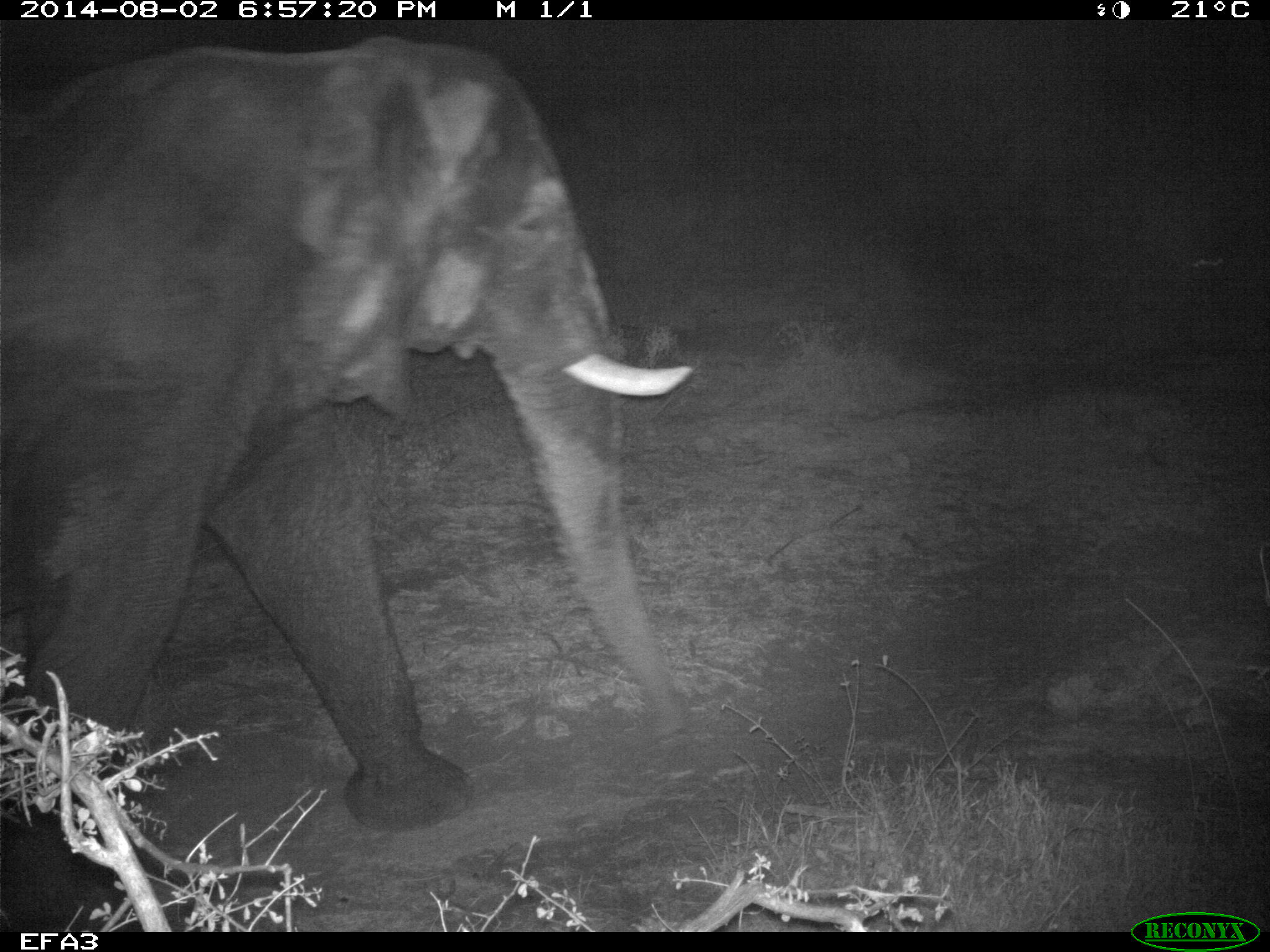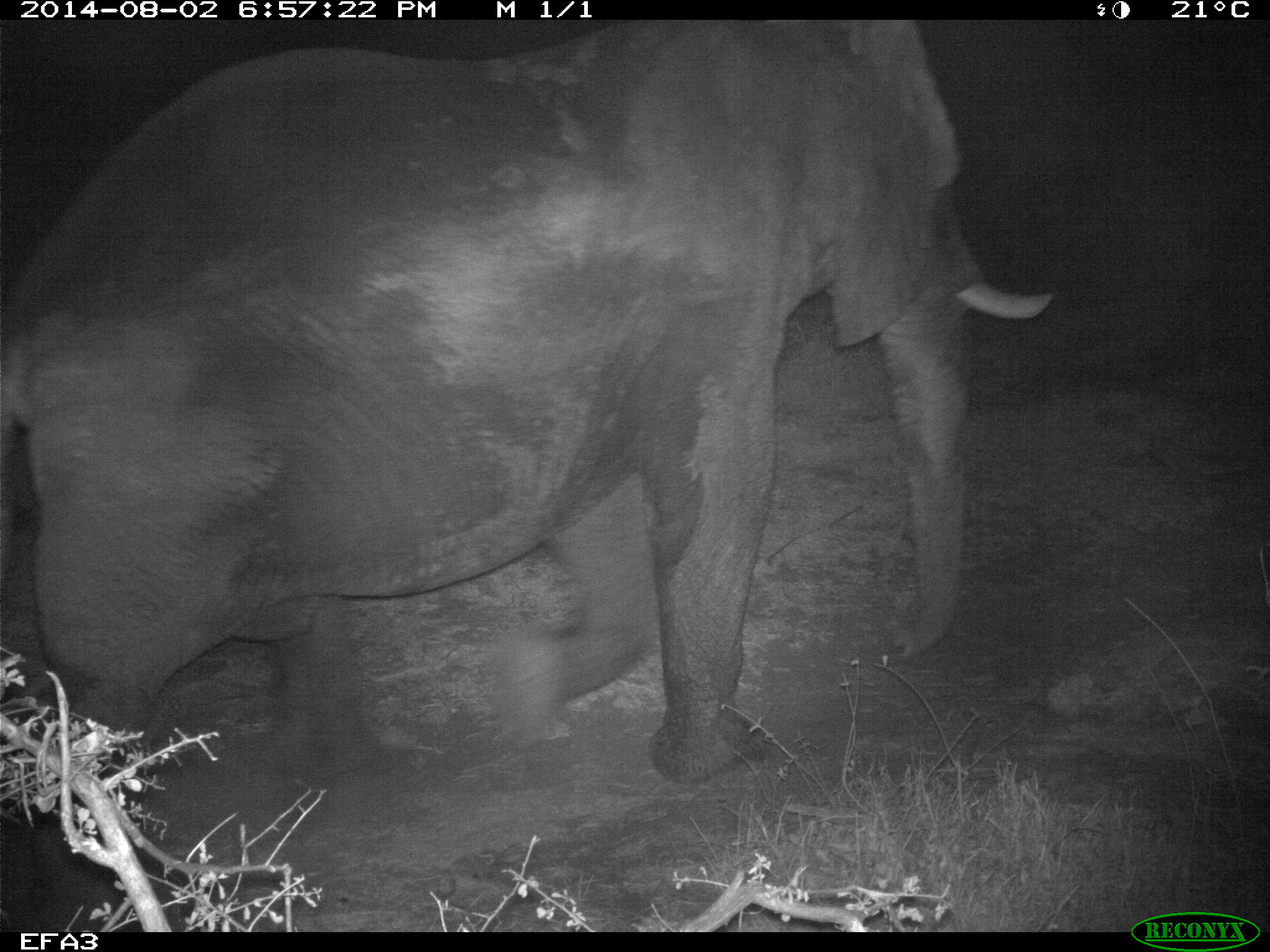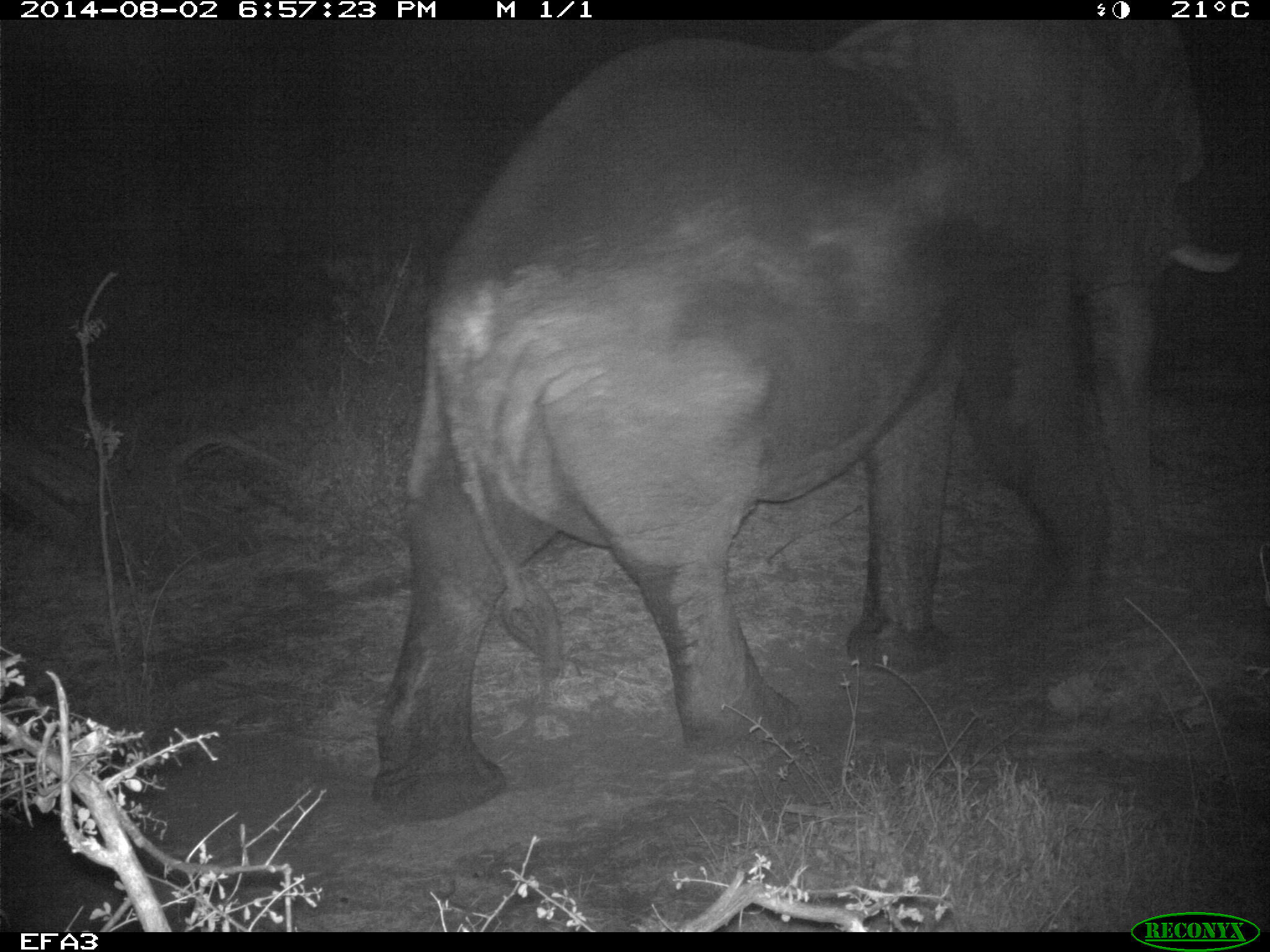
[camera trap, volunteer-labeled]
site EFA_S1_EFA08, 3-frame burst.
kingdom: Animalia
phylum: Chordata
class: Mammalia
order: Proboscidea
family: Elephantidae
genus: Loxodonta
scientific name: Loxodonta africana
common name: african bush elephant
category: elephant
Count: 1.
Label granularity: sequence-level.